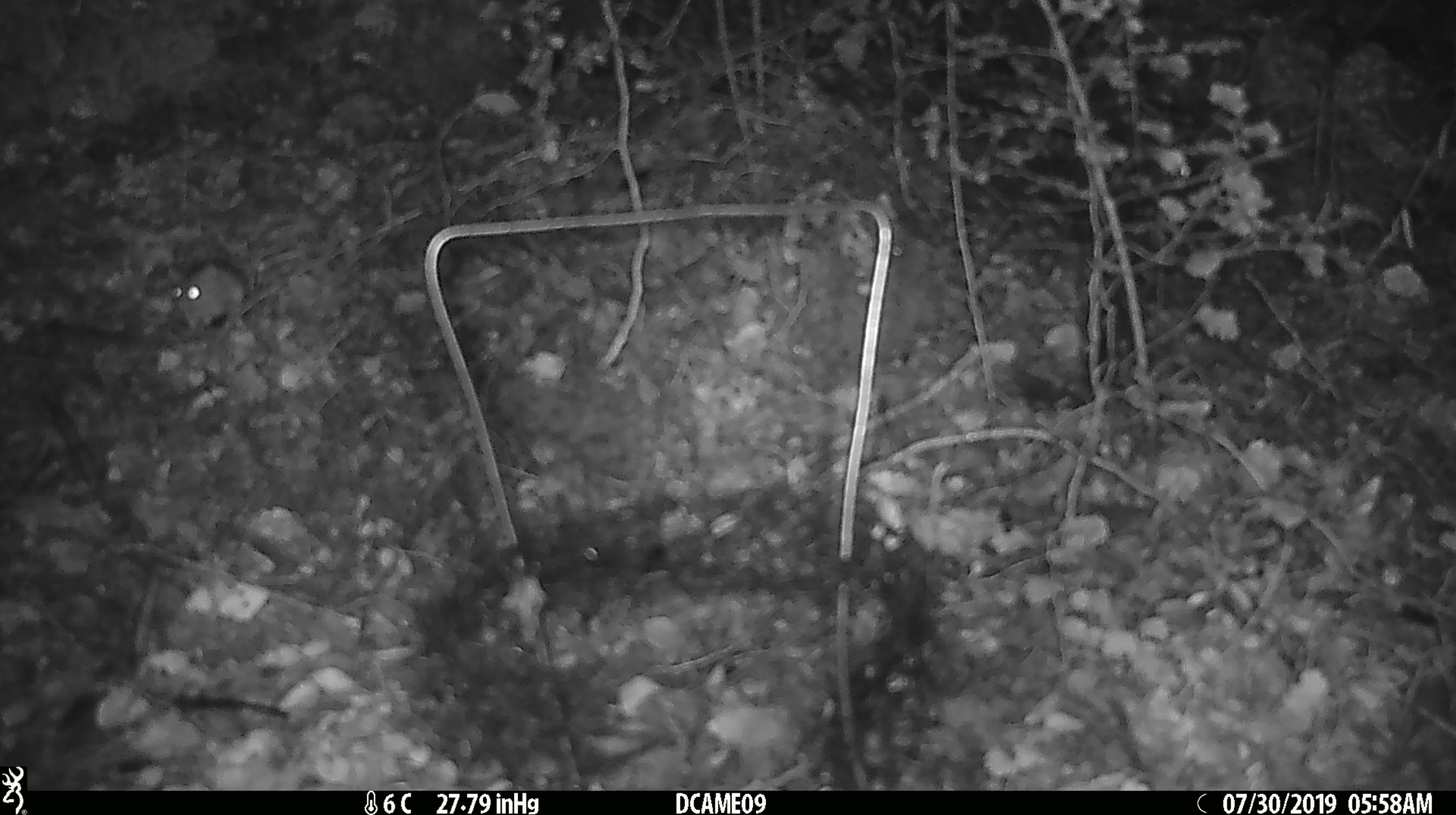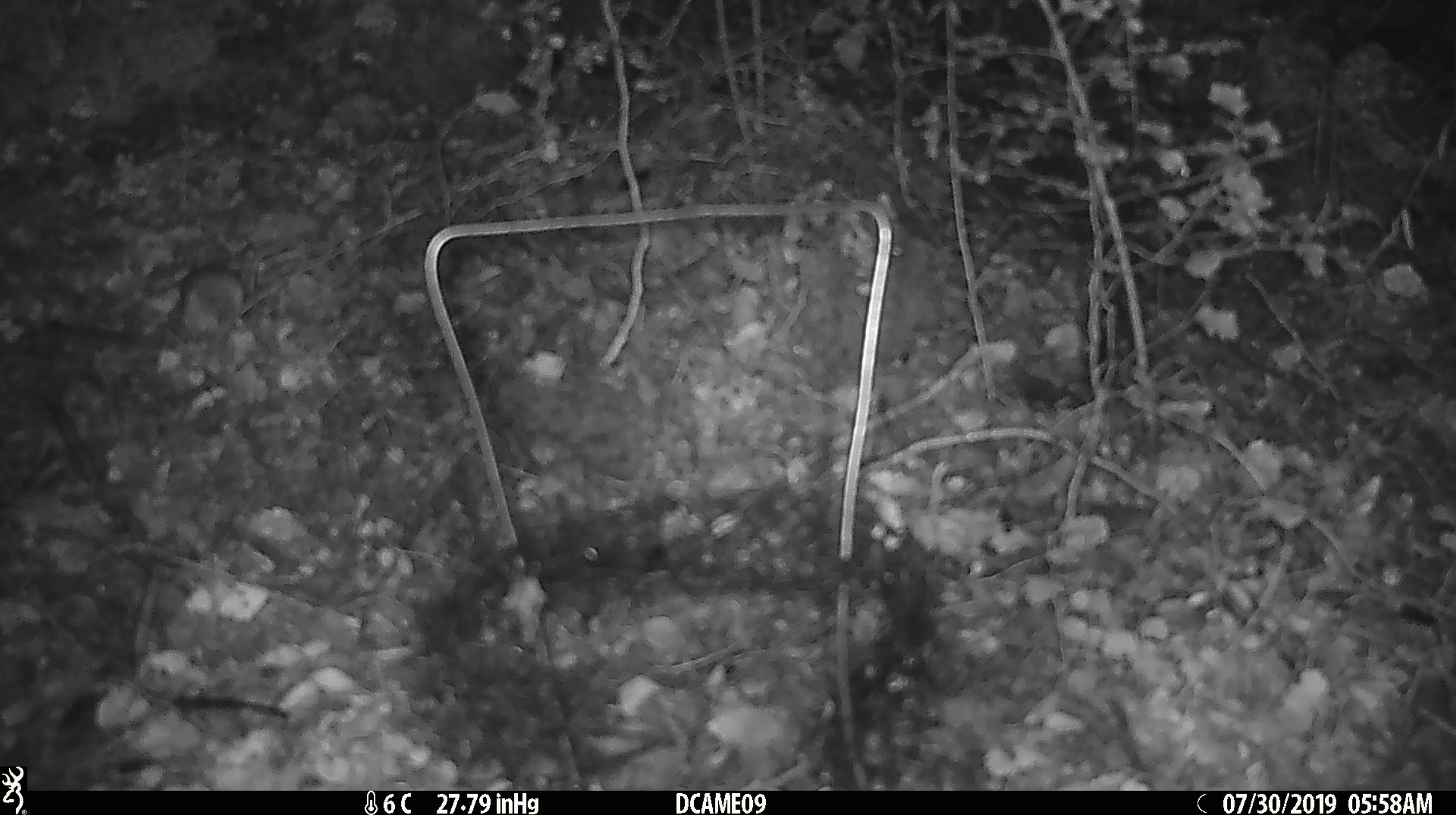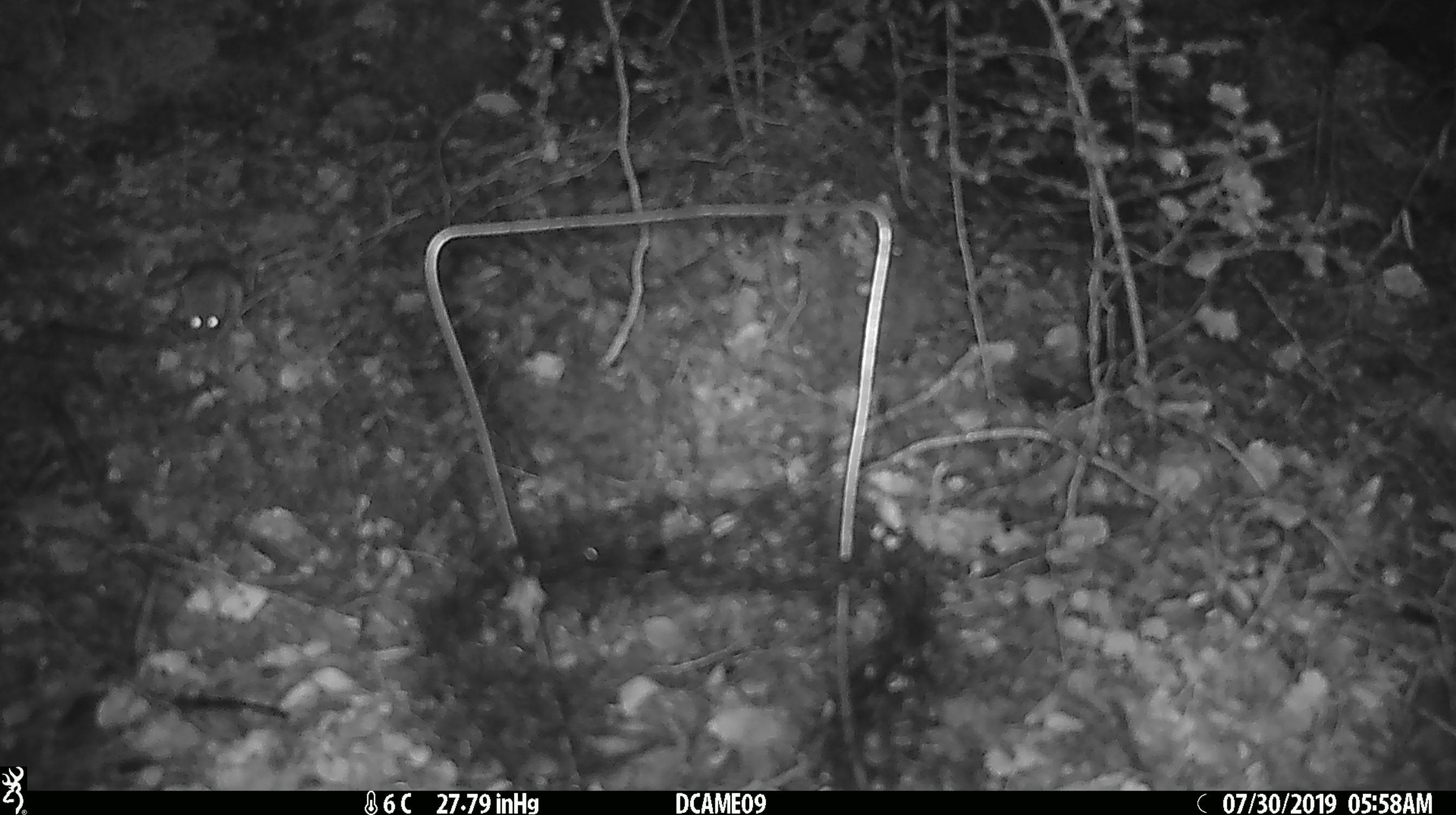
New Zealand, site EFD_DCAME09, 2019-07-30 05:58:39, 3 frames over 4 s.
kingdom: Animalia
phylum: Chordata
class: Mammalia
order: Rodentia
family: Muridae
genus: Mus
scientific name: Mus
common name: mouse